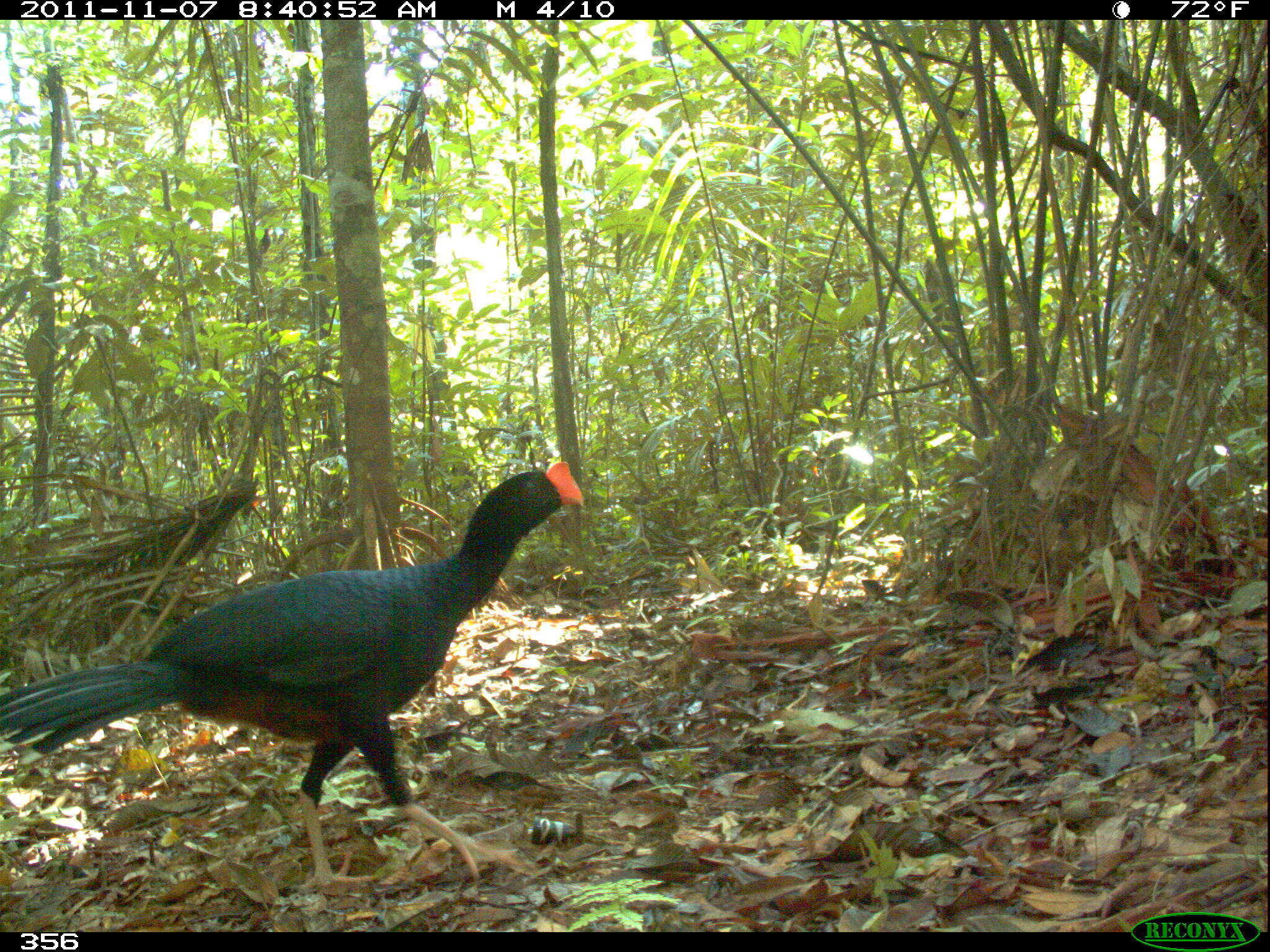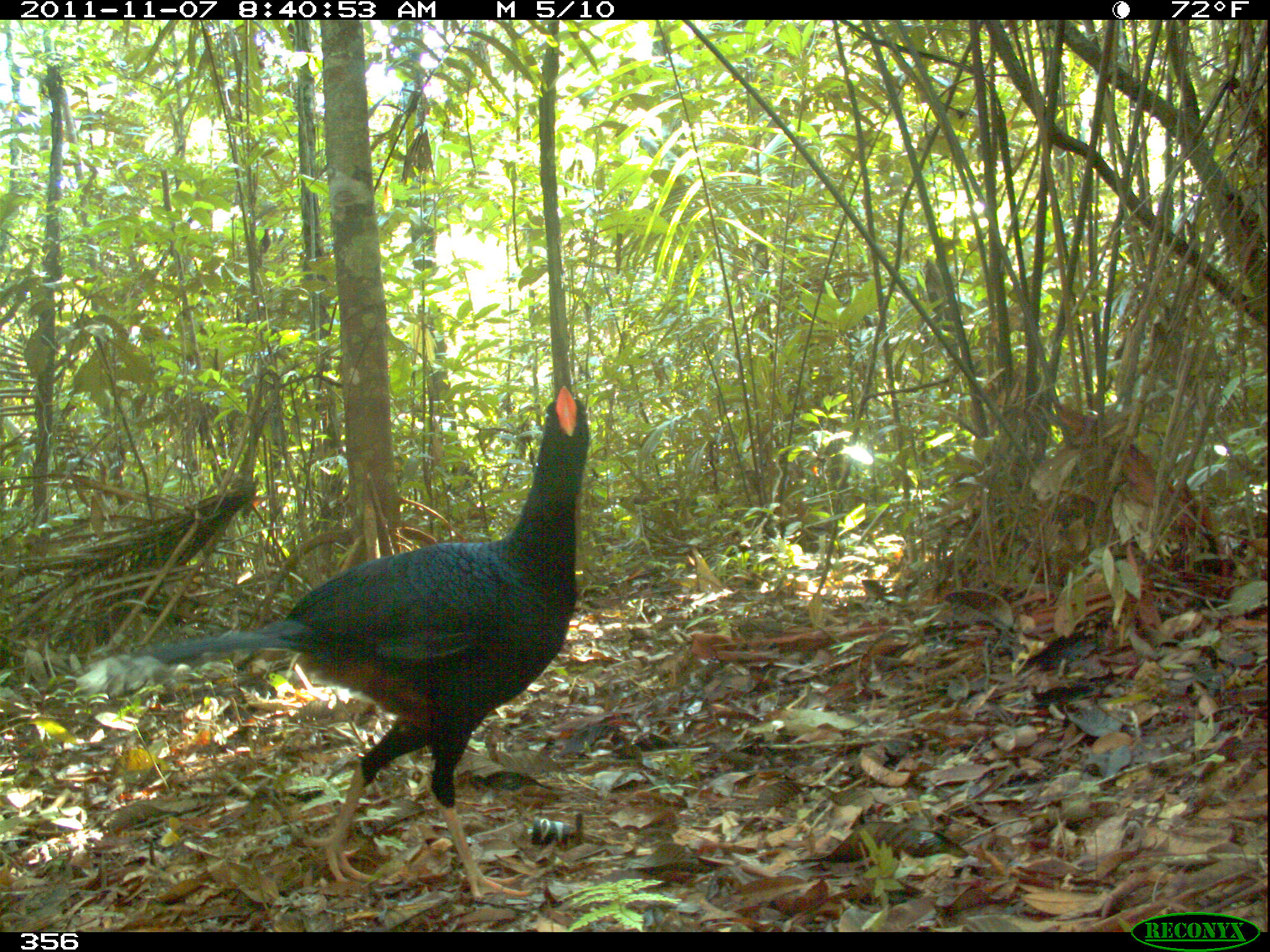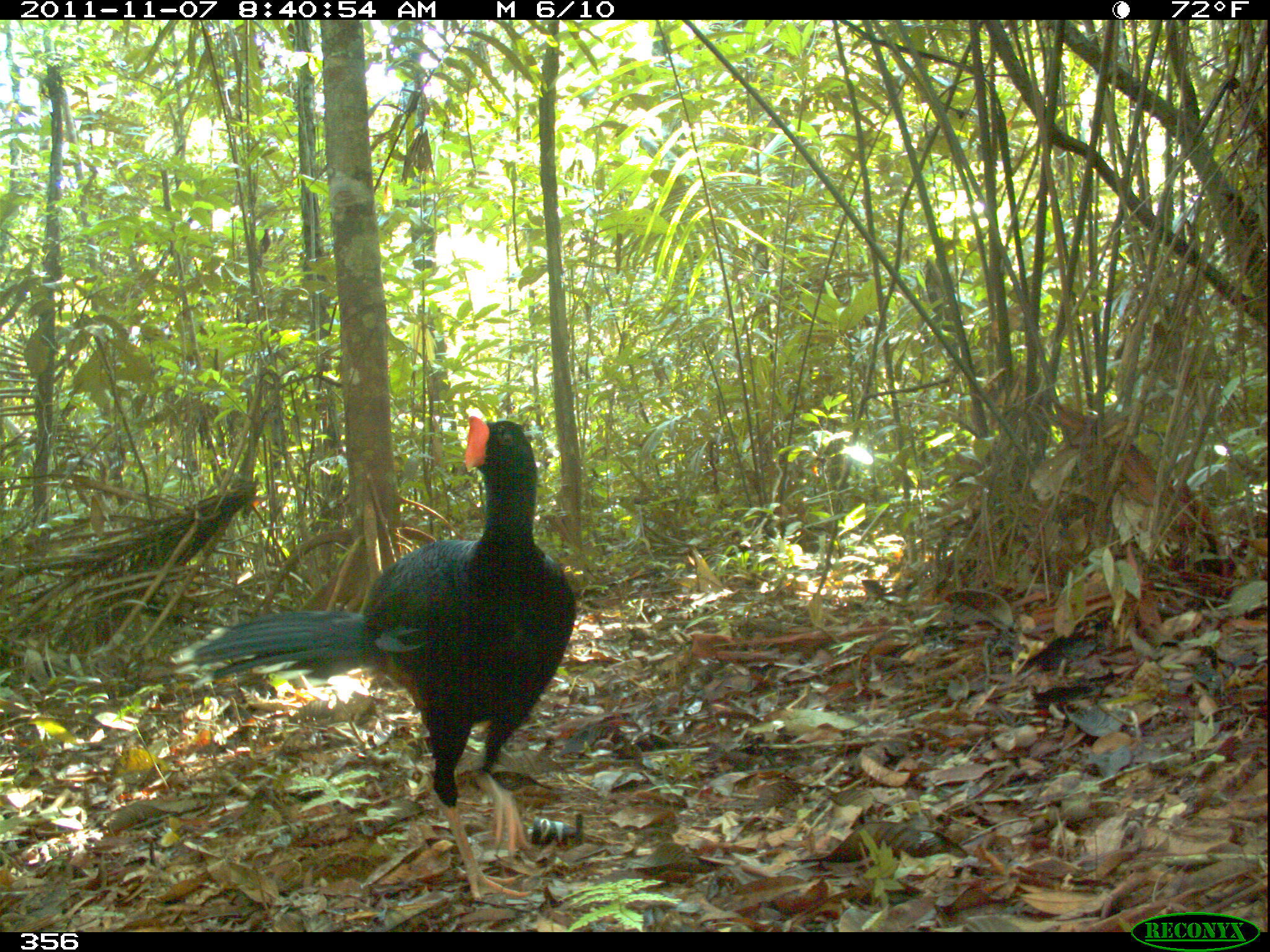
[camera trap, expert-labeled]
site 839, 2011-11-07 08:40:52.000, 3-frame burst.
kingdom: Animalia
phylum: Chordata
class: Aves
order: Galliformes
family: Cracidae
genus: Mitu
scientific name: Mitu tuberosum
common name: razor-billed curassow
Mitu tuberosum (razor-billed curassow).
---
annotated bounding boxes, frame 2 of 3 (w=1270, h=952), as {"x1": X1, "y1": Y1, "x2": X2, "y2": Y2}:
mitu tuberosum: {"x1": 75, "y1": 384, "x2": 592, "y2": 900}